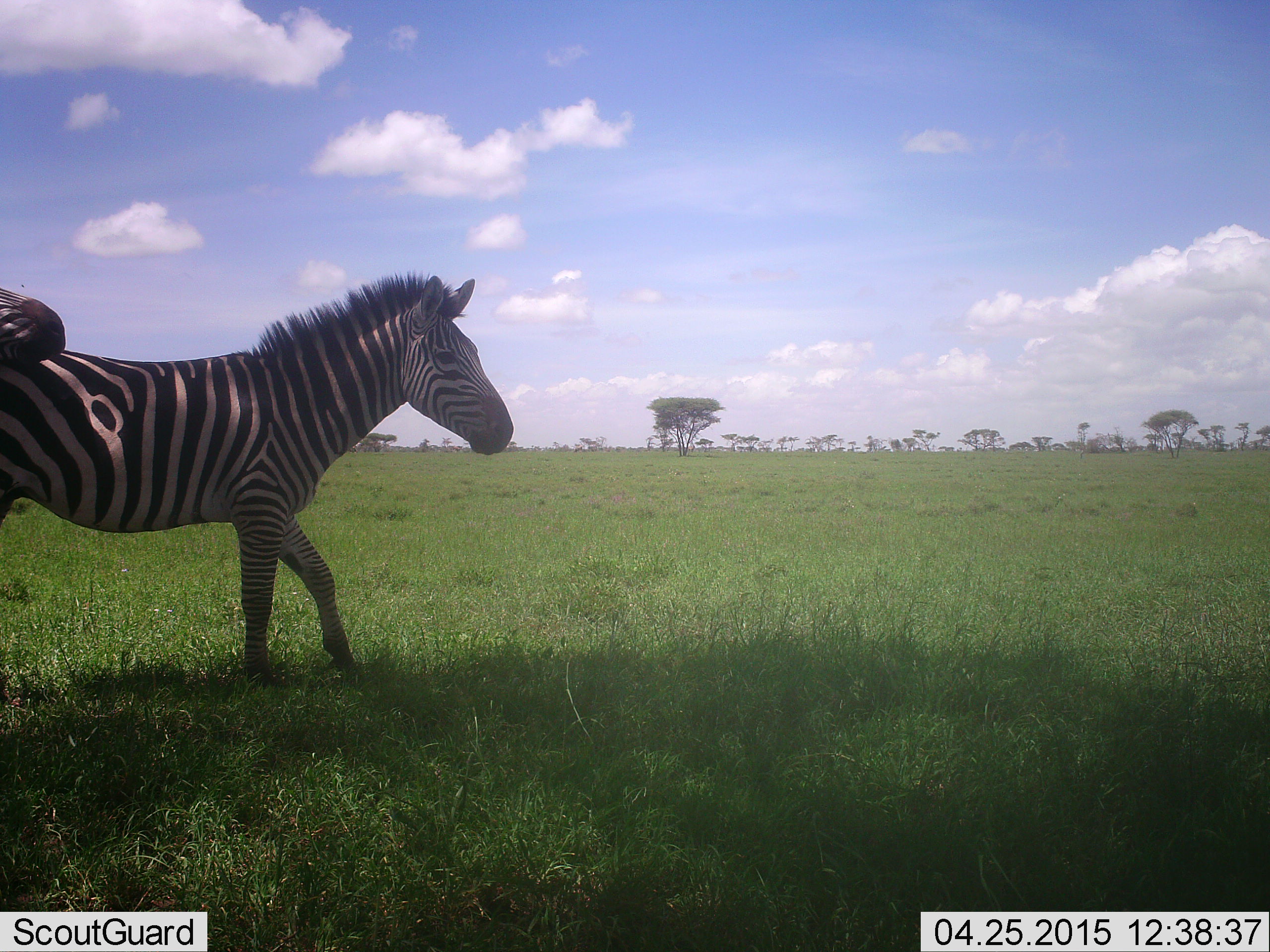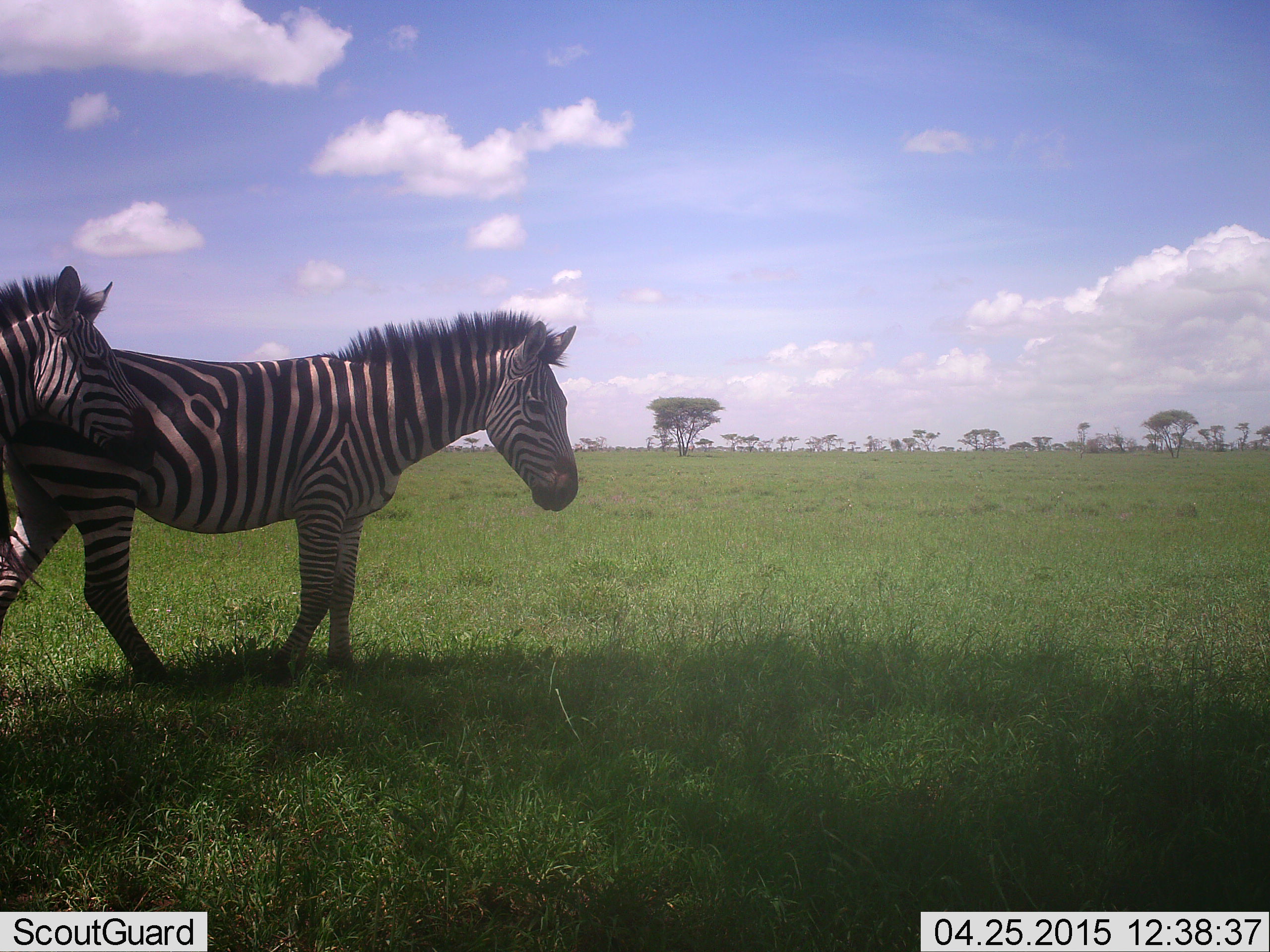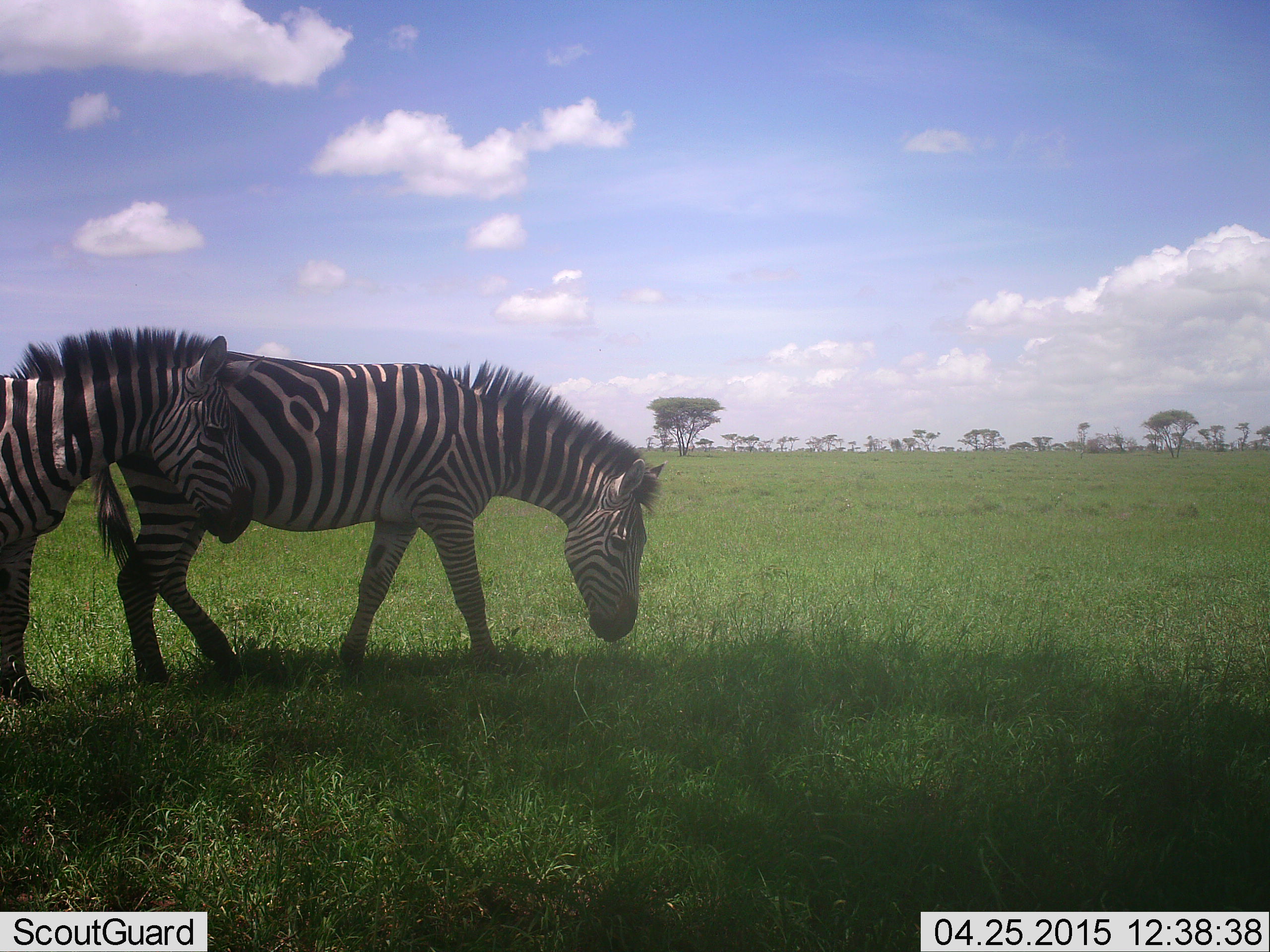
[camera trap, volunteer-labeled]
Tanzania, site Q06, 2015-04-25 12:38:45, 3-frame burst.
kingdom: Animalia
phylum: Chordata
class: Mammalia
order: Perissodactyla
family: Equidae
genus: Equus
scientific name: Equus quagga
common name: plains zebra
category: zebra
Zebra (plains zebra) (Equus quagga), count 2. Behavior (volunteer vote fractions): standing 0%, resting 0%, moving 100%, interacting 0%. Young present (vote fraction): 0%. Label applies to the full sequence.